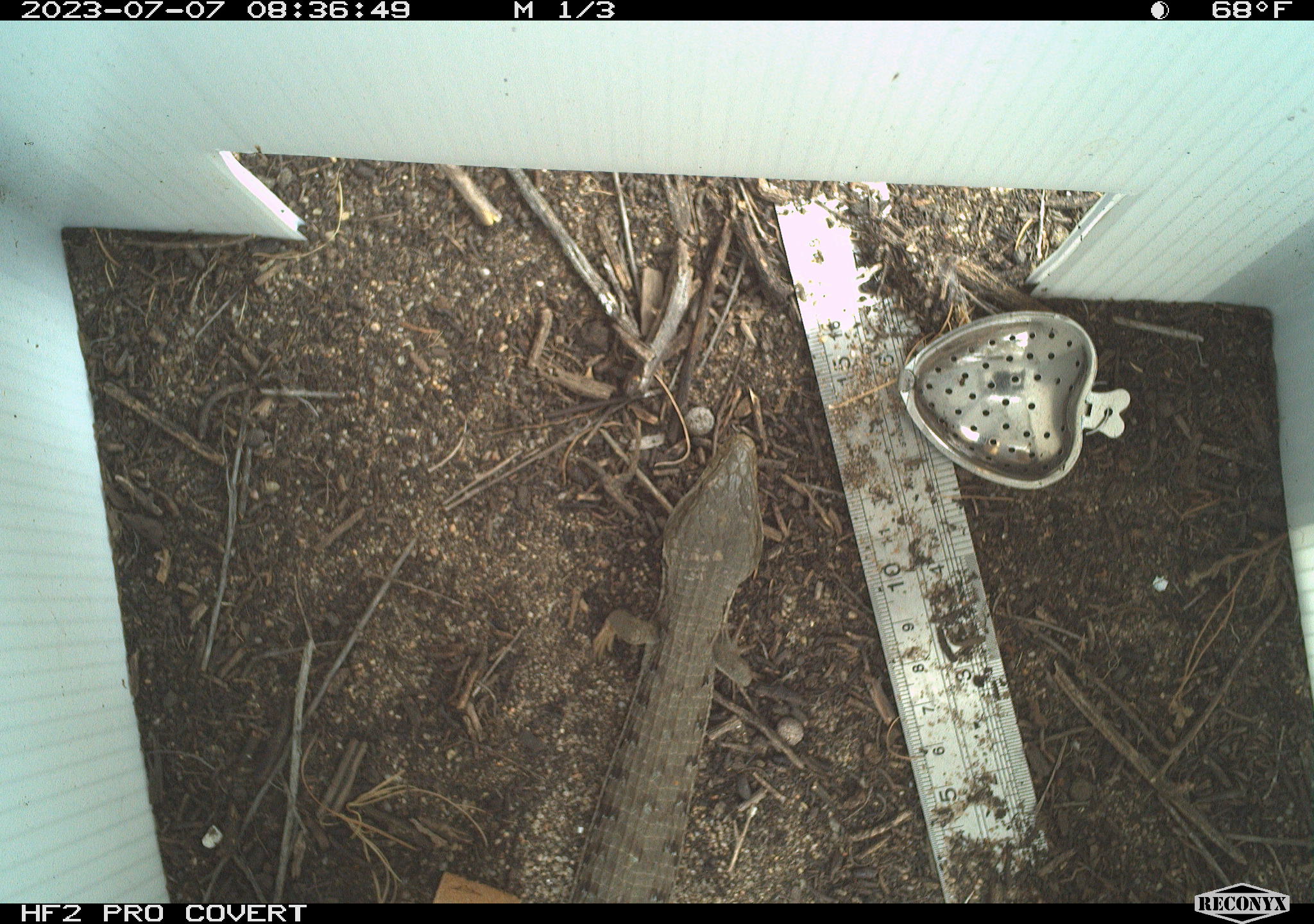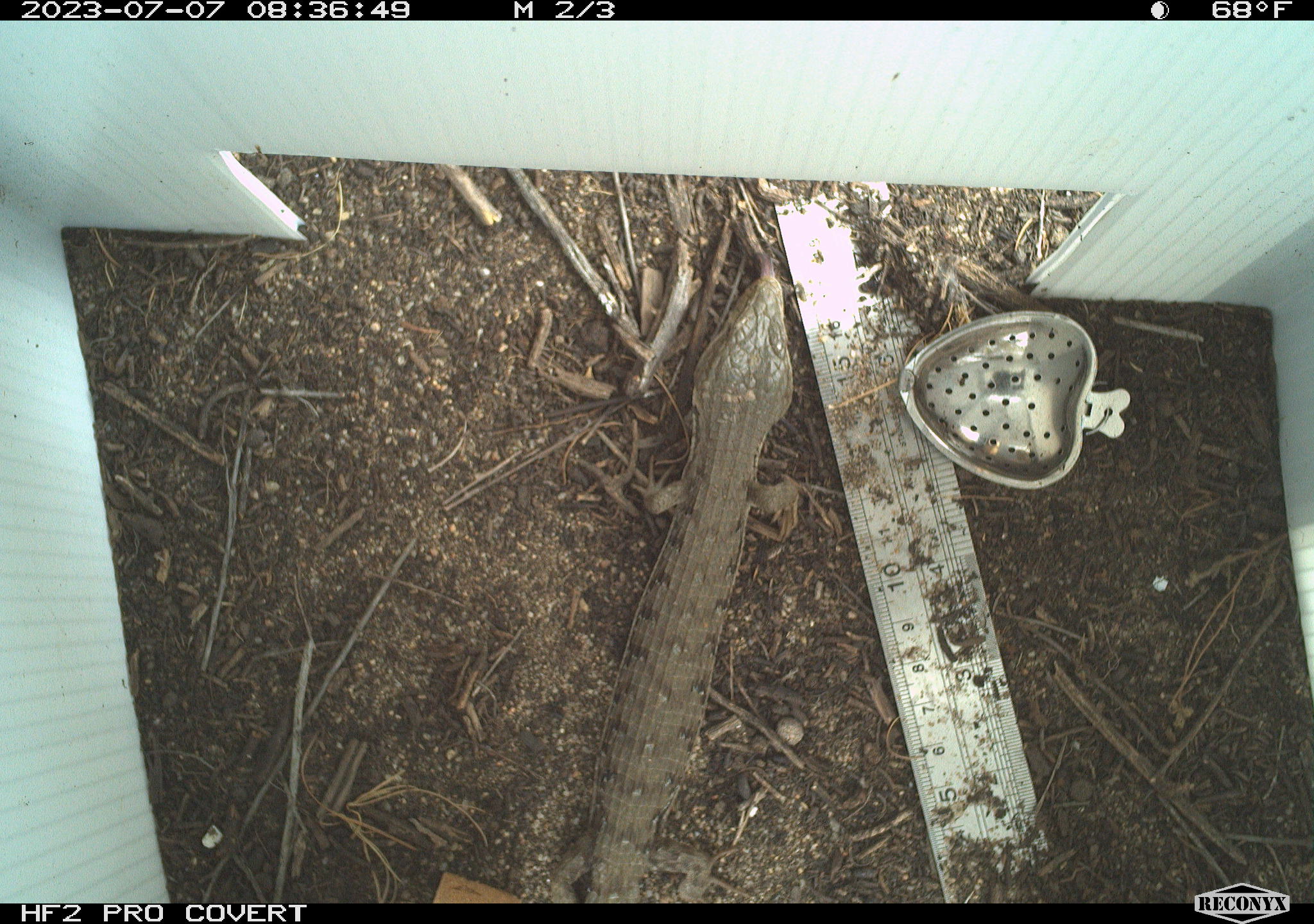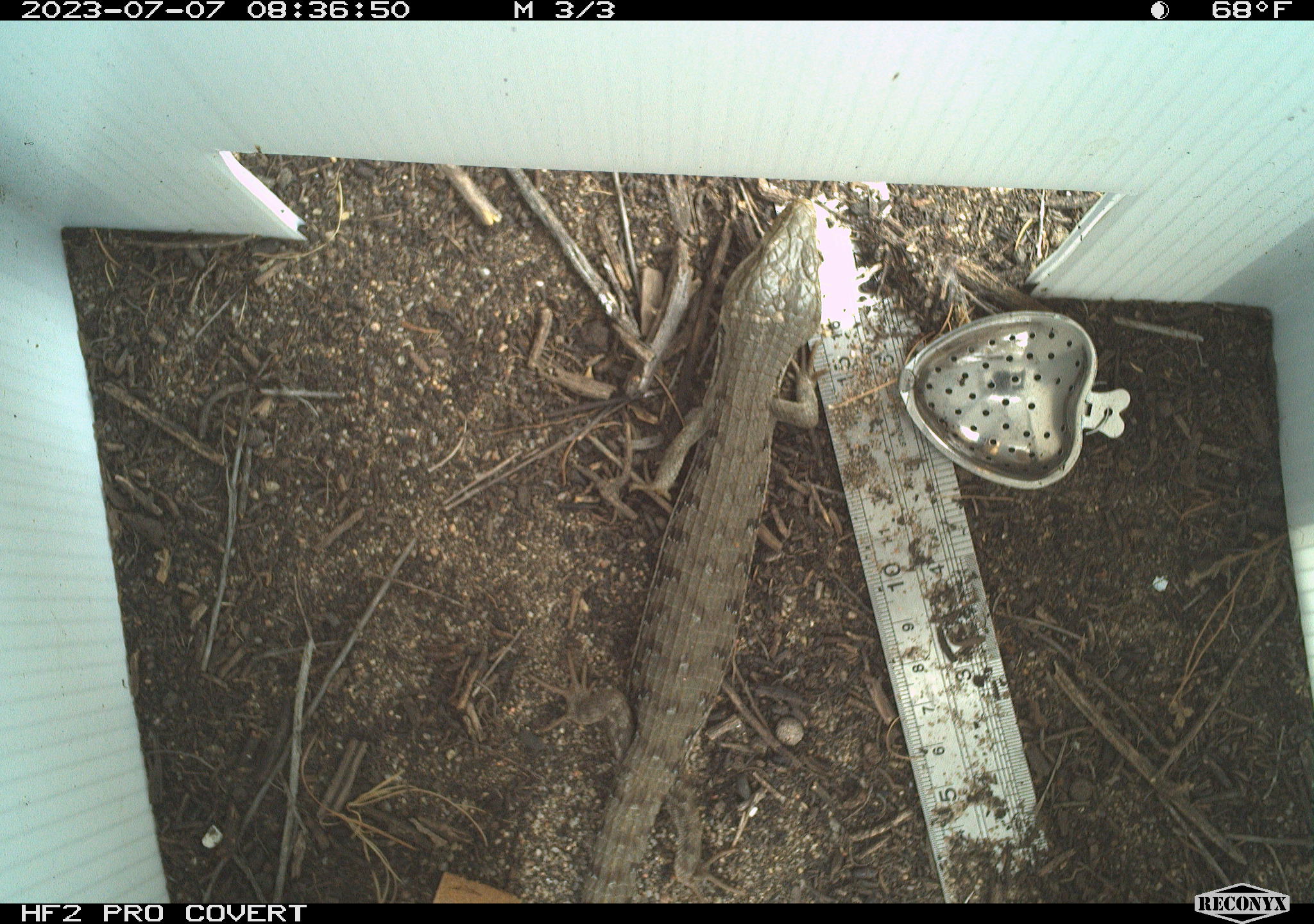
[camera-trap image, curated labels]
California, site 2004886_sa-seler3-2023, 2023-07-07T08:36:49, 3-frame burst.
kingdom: Animalia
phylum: Chordata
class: Reptilia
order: Squamata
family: Anguidae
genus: Elgaria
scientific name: Elgaria multicarinata webbii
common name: san diego alligator lizard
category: woodland alligator lizard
Woodland alligator lizard (san diego alligator lizard) (Elgaria multicarinata webbii).